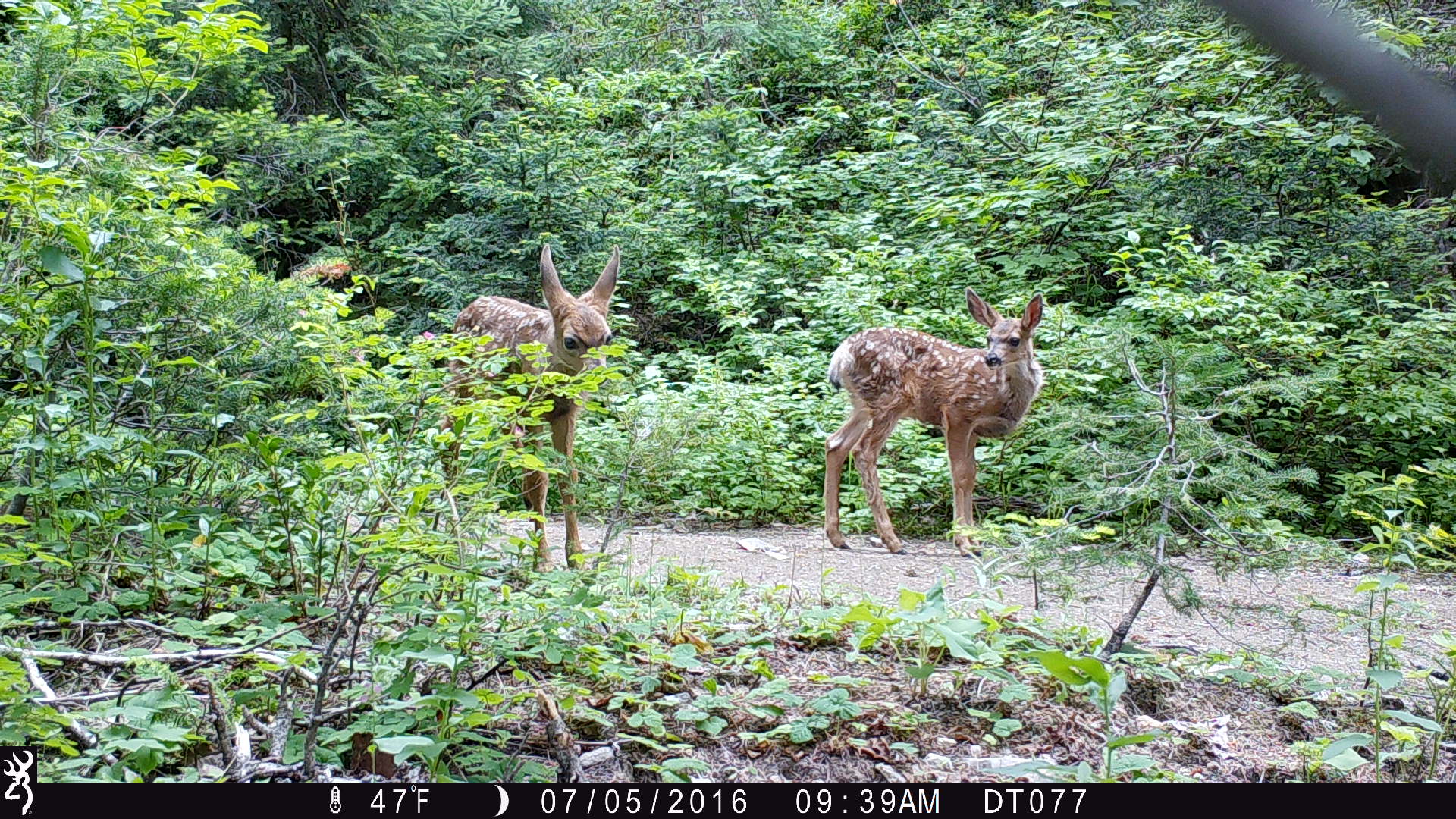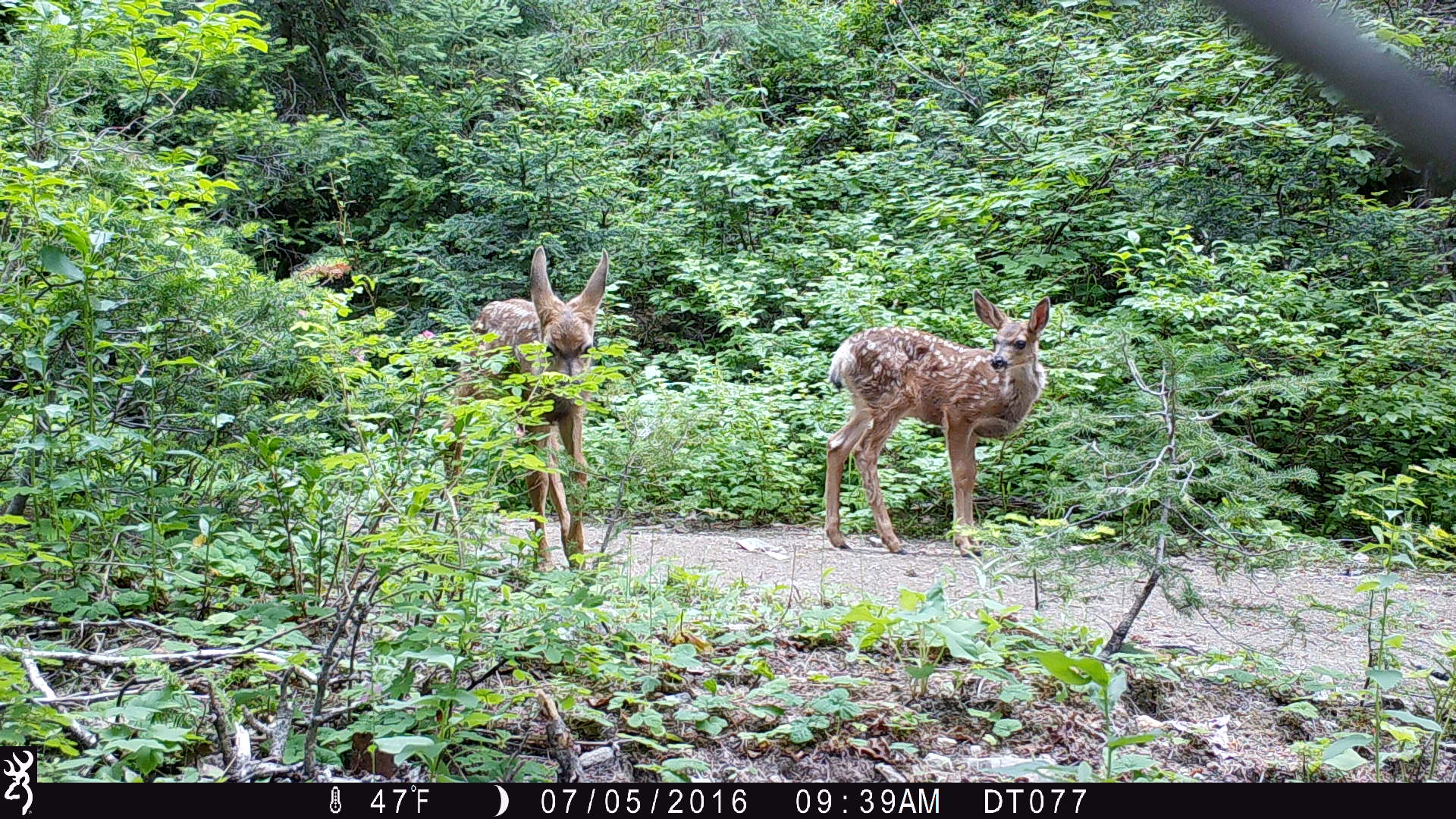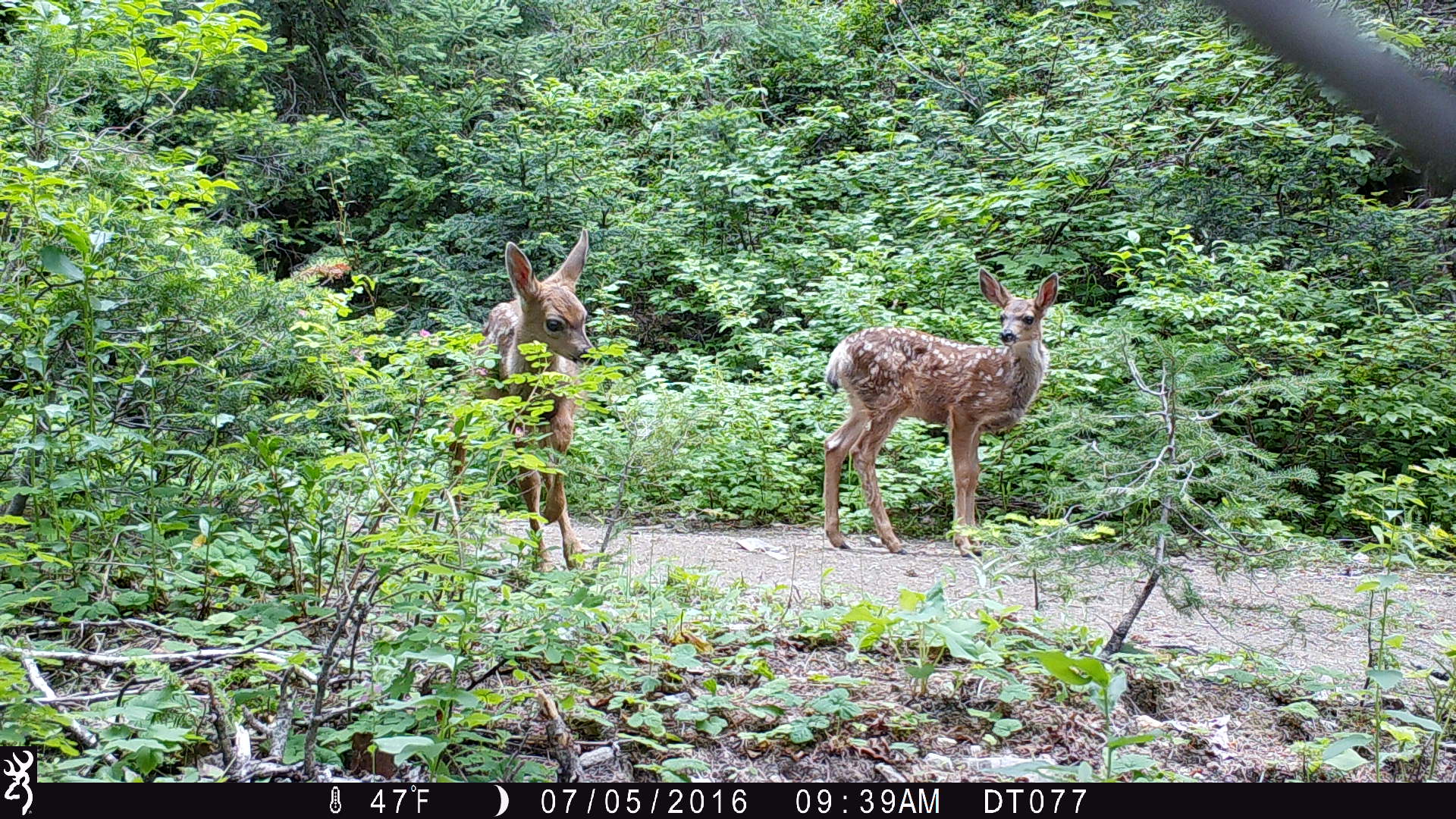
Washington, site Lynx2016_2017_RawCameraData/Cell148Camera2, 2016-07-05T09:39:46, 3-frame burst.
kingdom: Animalia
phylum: Chordata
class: Mammalia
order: Artiodactyla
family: Cervidae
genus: Odocoileus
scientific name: Odocoileus hemionus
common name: mule deer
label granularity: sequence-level